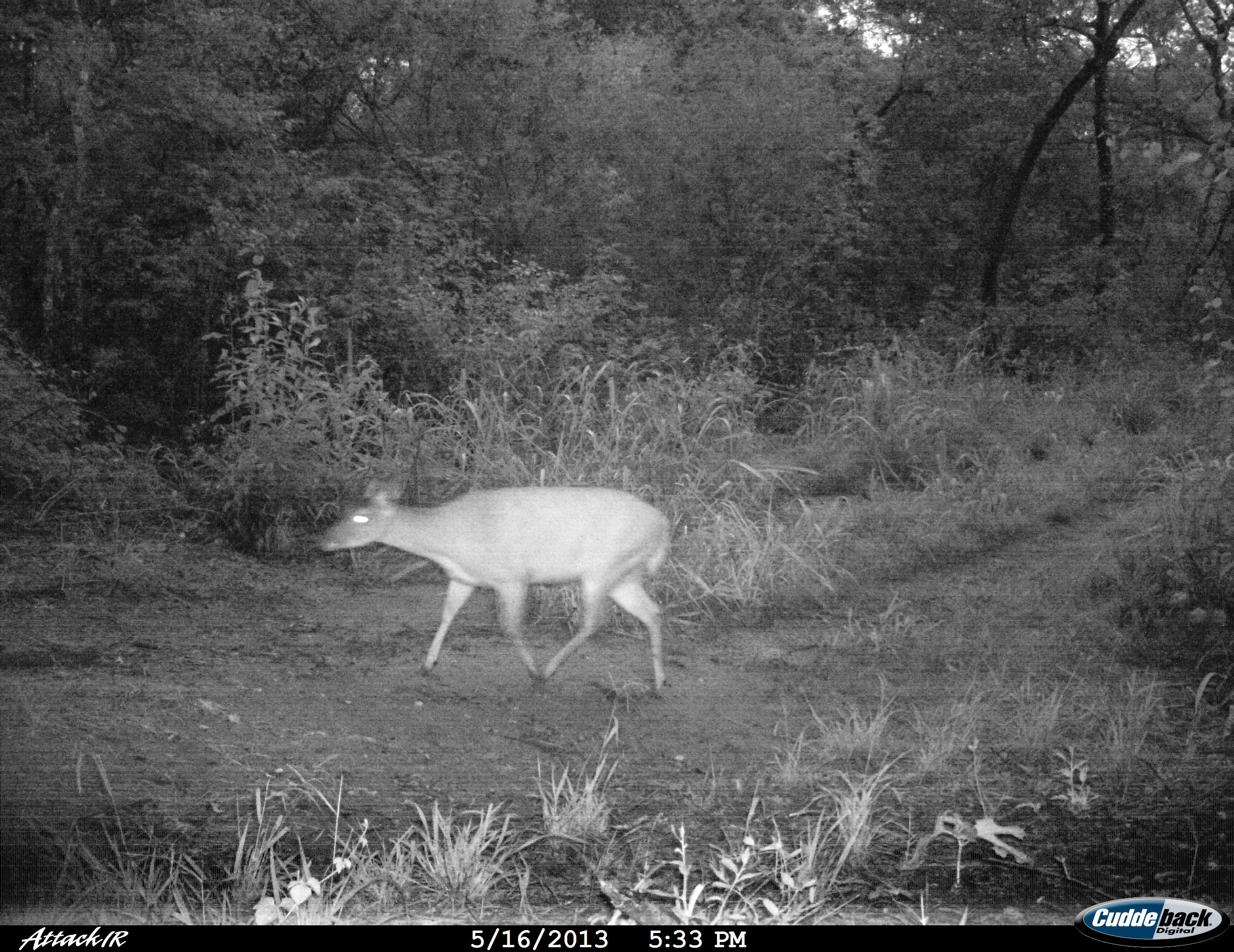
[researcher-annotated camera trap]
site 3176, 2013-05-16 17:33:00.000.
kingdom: Animalia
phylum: Chordata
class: Mammalia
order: Artiodactyla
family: Cervidae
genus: Mazama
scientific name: Mazama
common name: brockets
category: mazama sp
Mazama sp (brockets) (Mazama), count 1.